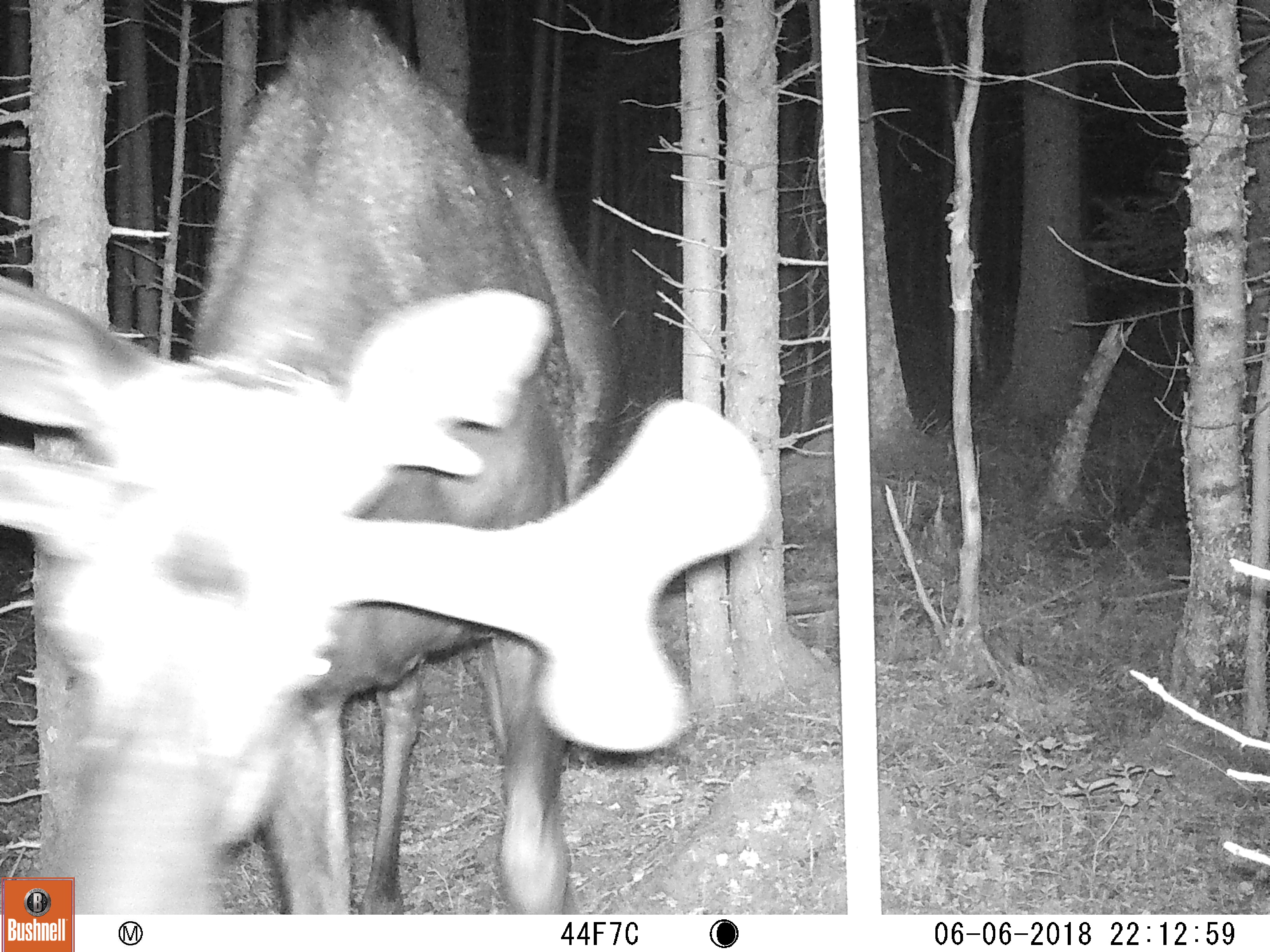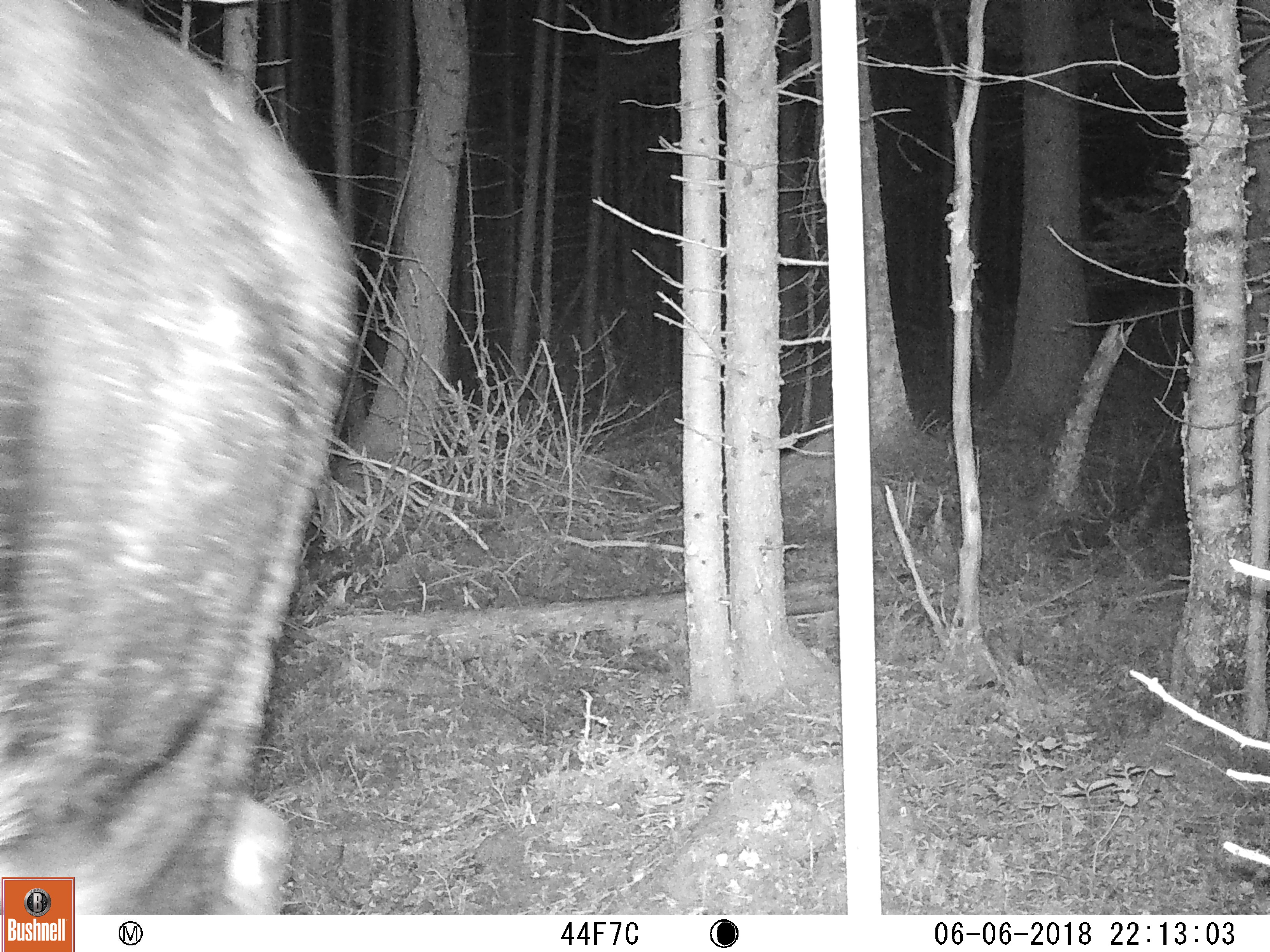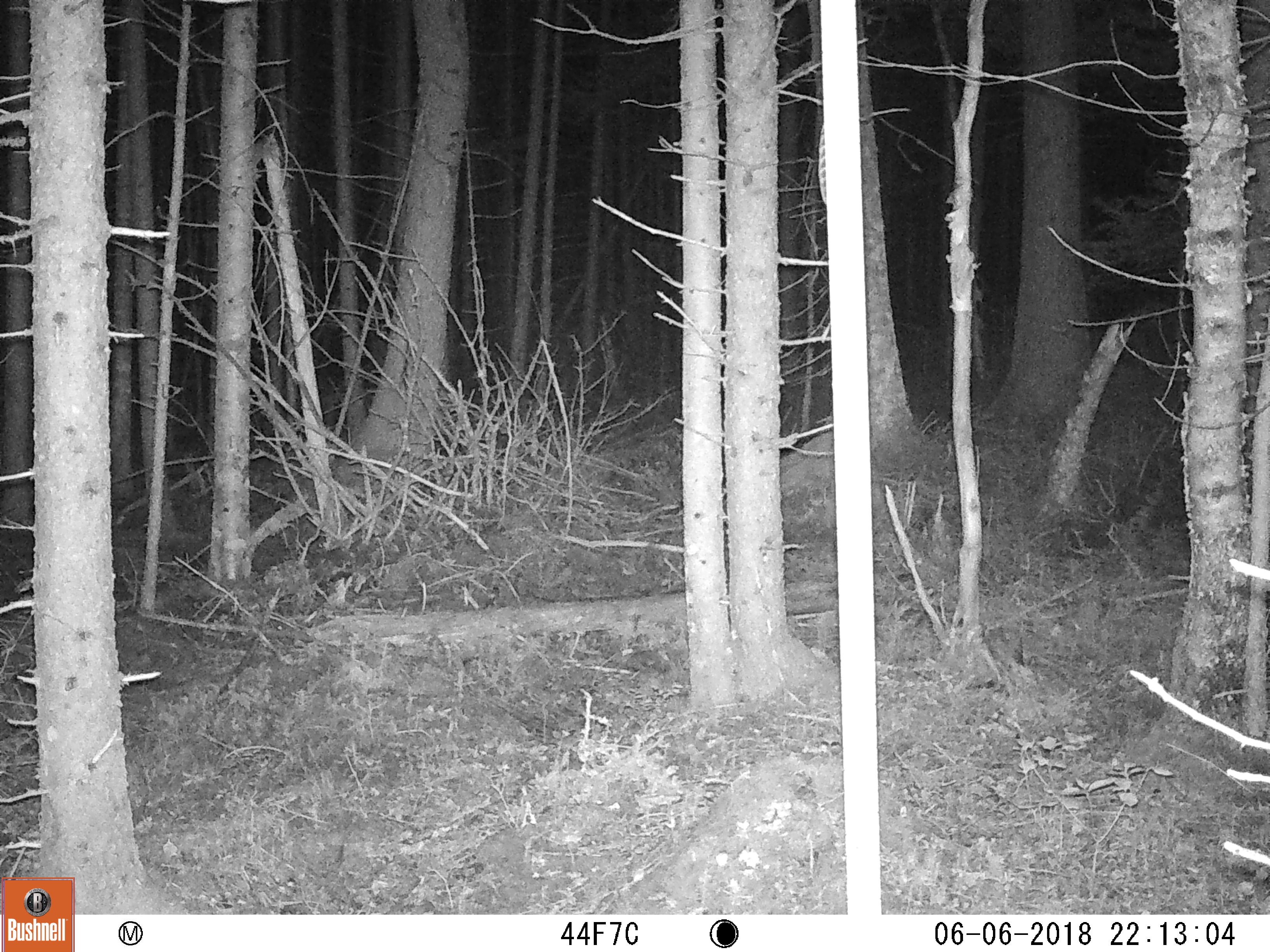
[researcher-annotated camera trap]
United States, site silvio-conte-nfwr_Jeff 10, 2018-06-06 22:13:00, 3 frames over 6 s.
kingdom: Animalia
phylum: Chordata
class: Mammalia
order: Artiodactyla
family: Cervidae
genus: Alces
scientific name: Alces alces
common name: moose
Moose (Alces alces).